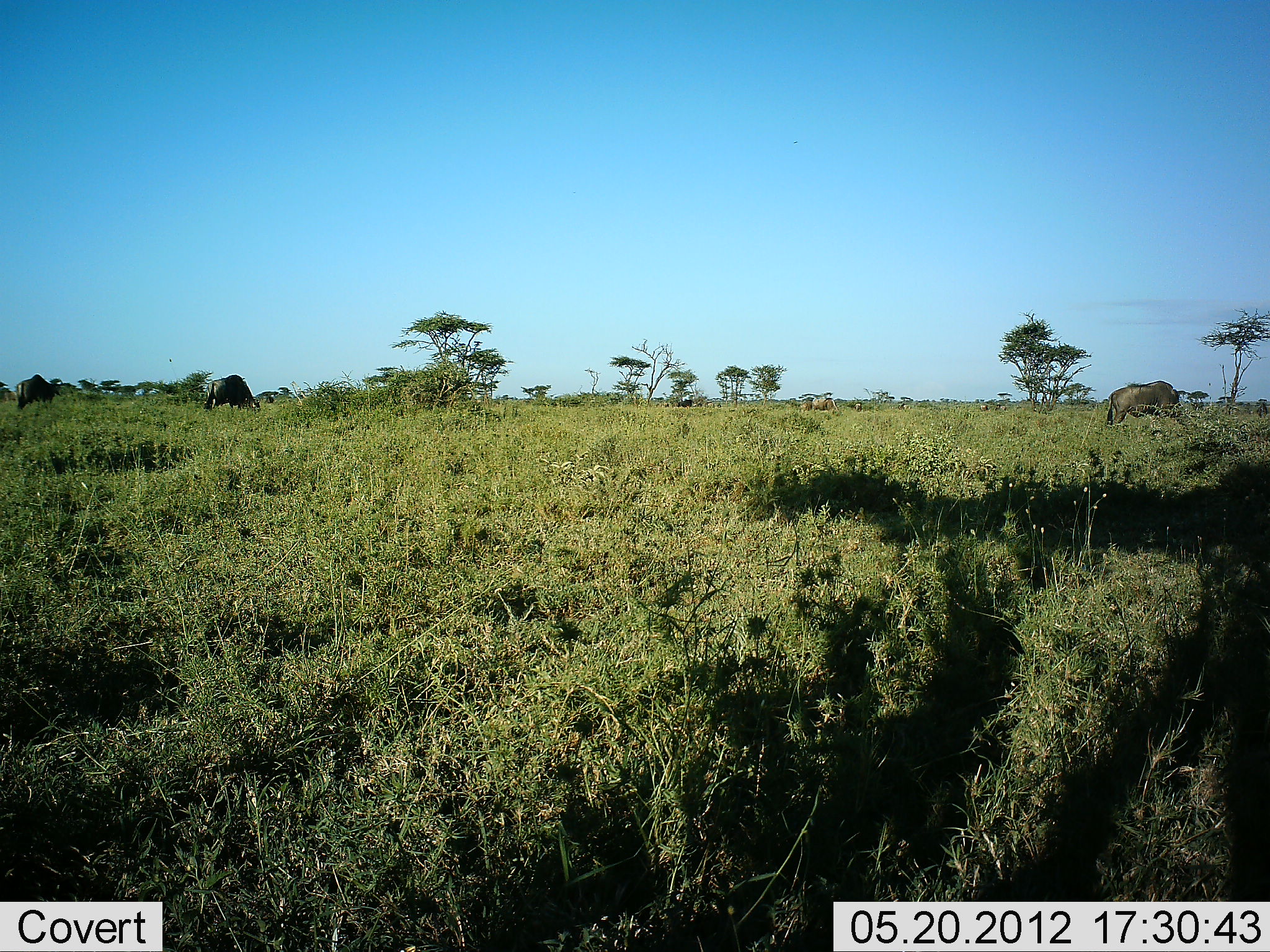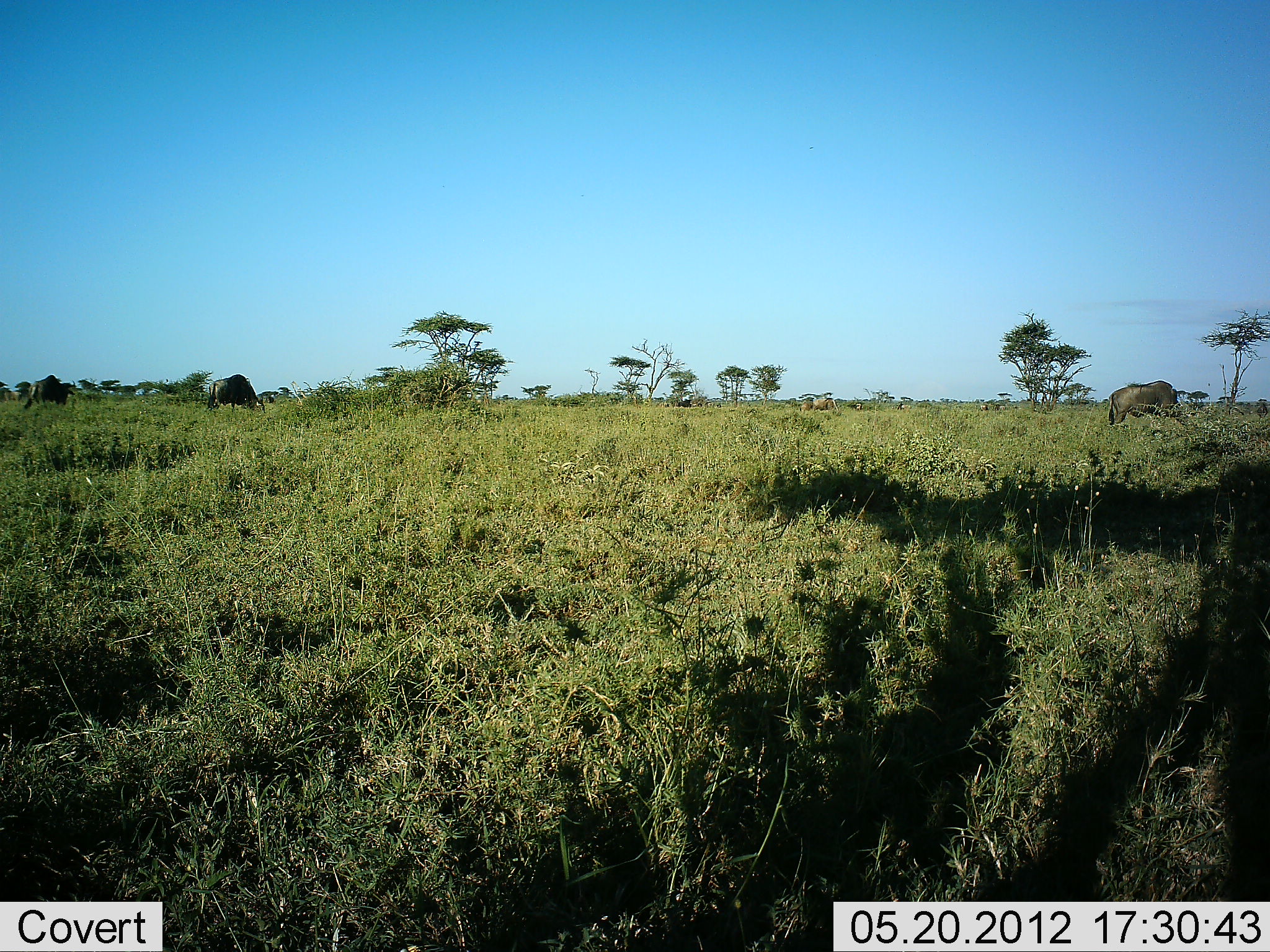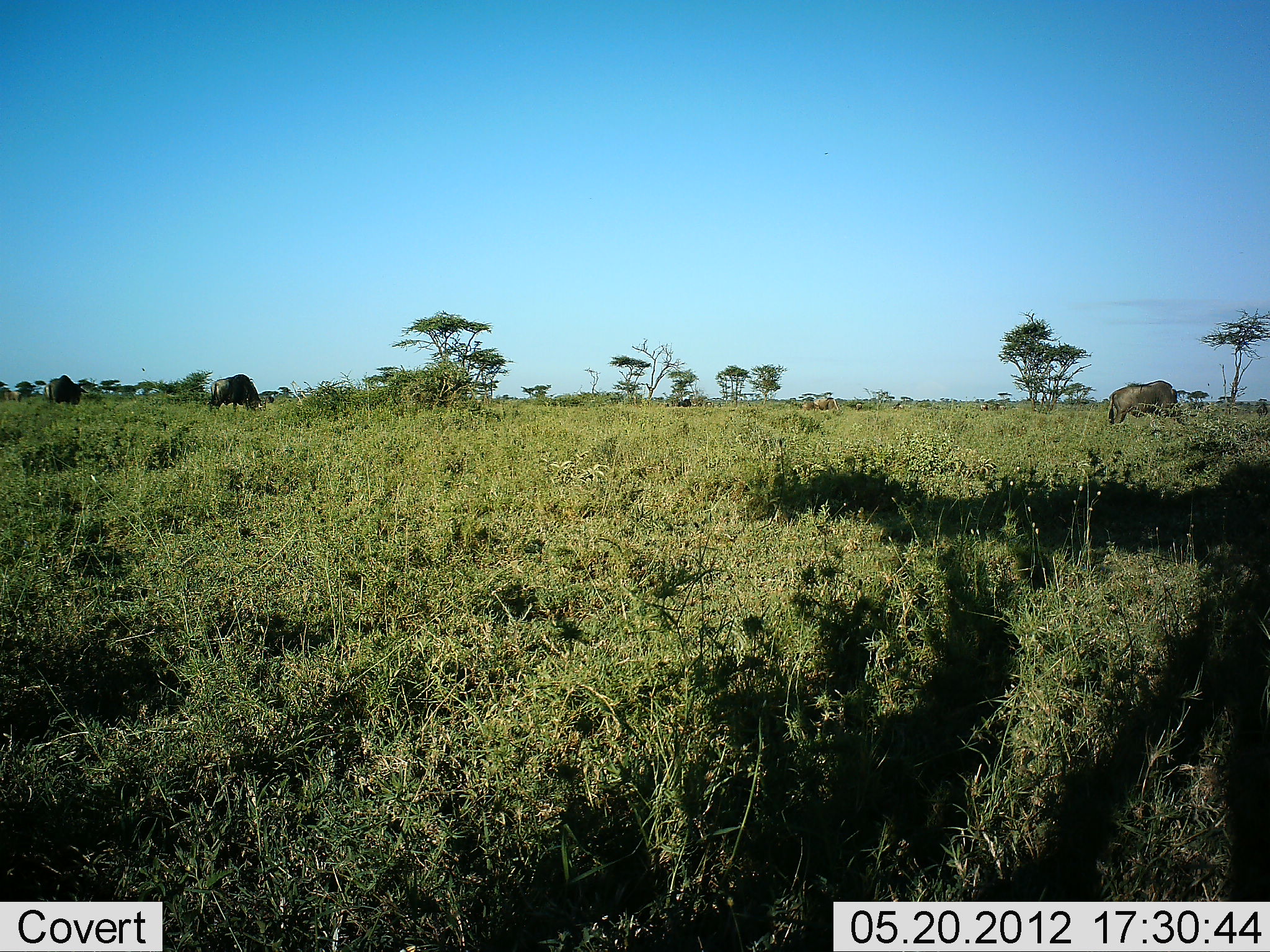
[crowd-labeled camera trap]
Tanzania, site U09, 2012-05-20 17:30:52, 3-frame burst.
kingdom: Animalia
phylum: Chordata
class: Mammalia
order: Artiodactyla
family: Bovidae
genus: Connochaetes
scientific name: Connochaetes taurinus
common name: blue wildebeest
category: wildebeest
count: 6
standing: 40%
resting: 0%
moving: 20%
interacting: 0%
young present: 0%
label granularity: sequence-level